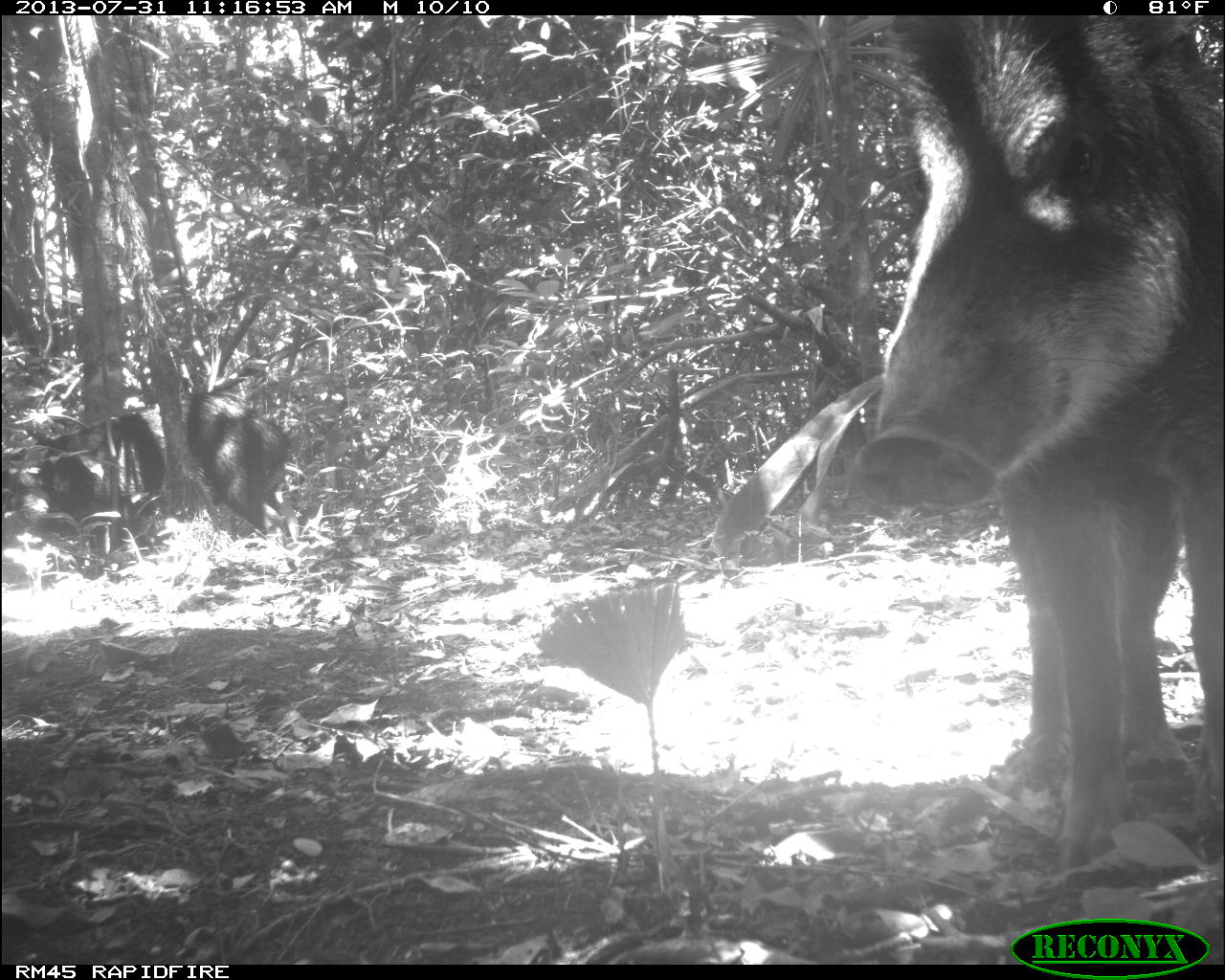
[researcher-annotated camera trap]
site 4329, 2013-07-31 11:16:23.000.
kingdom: Animalia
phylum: Chordata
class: Mammalia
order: Artiodactyla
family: Tayassuidae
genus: Tayassu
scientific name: Tayassu pecari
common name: white-lipped peccary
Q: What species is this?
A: Tayassu pecari (white-lipped peccary).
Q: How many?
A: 3.